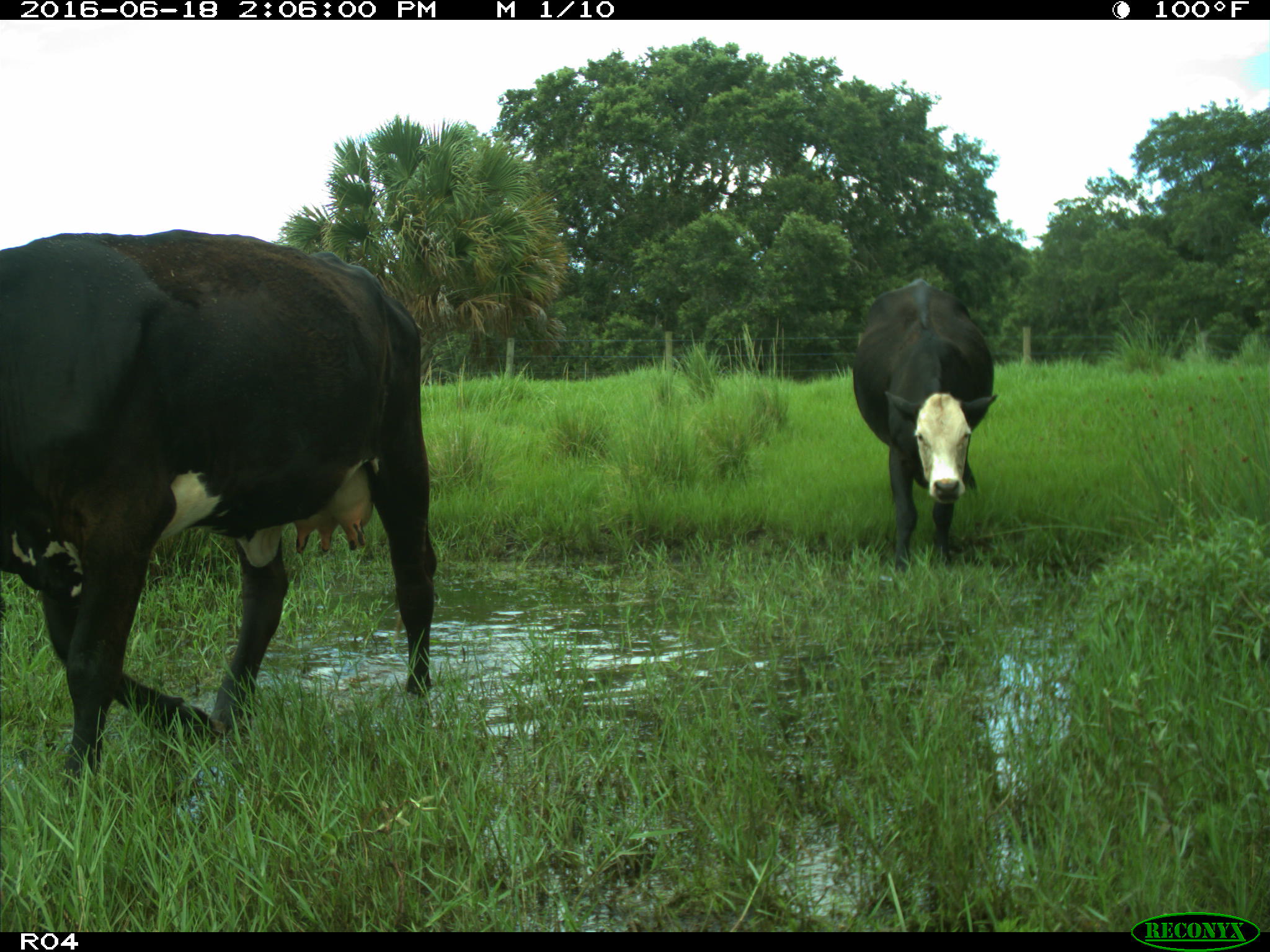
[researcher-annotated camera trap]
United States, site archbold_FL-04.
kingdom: Animalia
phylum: Chordata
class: Mammalia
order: Artiodactyla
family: Bovidae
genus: Bos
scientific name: Bos taurus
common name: domestic cow